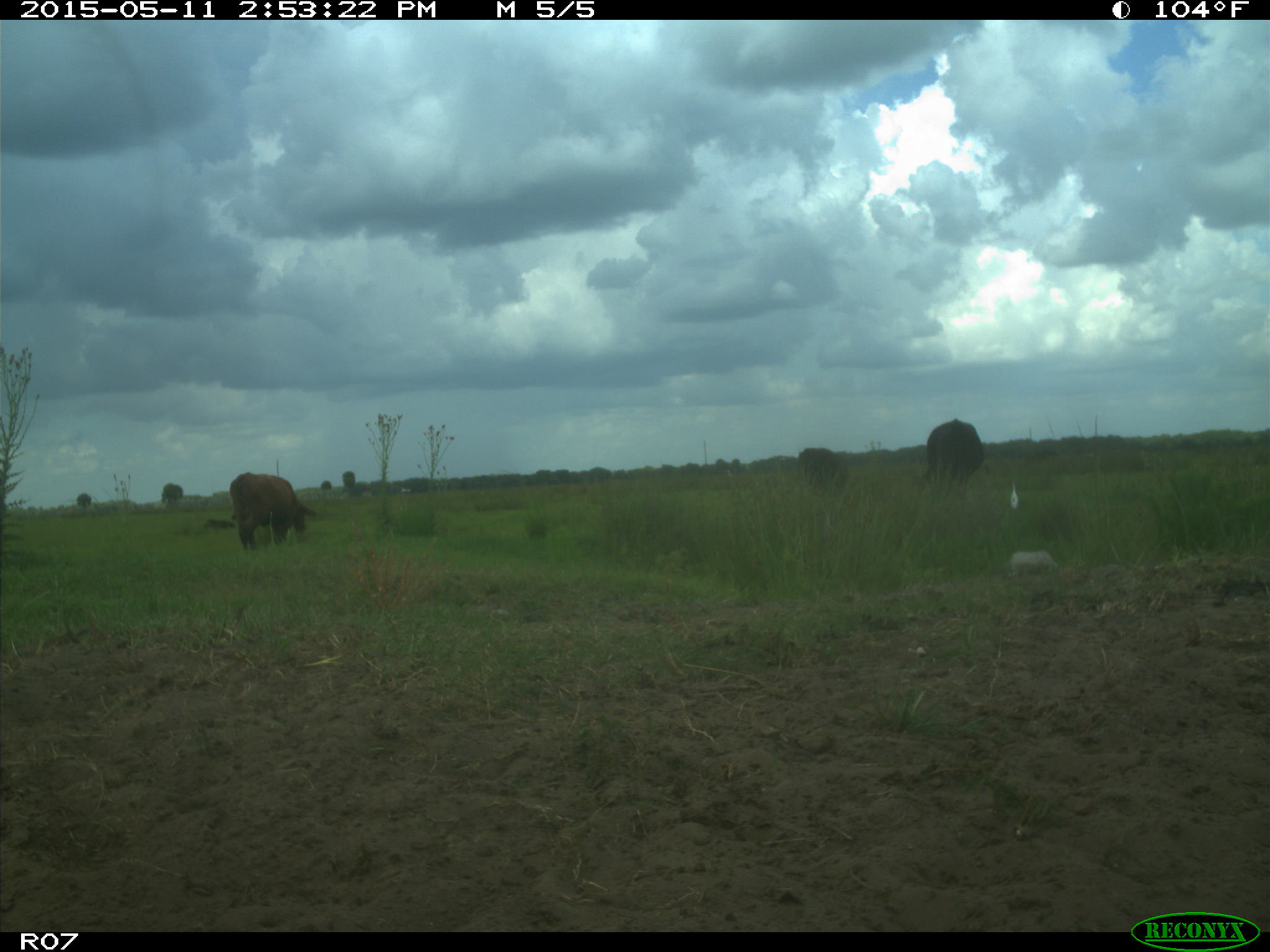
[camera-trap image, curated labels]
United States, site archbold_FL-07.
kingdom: Animalia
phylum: Chordata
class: Mammalia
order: Artiodactyla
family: Bovidae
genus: Bos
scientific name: Bos taurus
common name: domestic cow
Bos taurus (domestic cow).